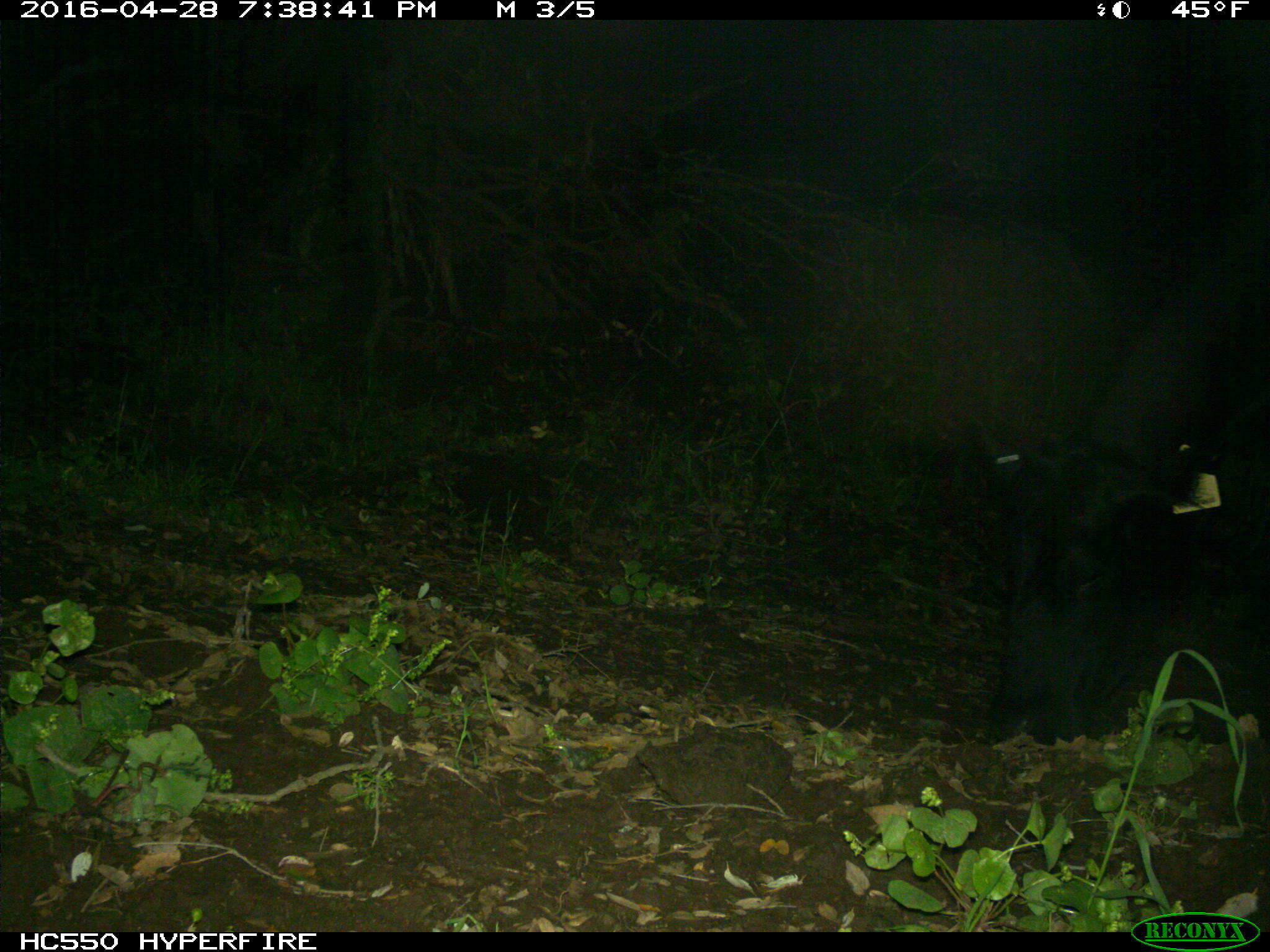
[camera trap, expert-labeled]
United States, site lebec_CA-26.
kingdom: Animalia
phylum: Chordata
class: Mammalia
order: Artiodactyla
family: Bovidae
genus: Bos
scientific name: Bos taurus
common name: domestic cow